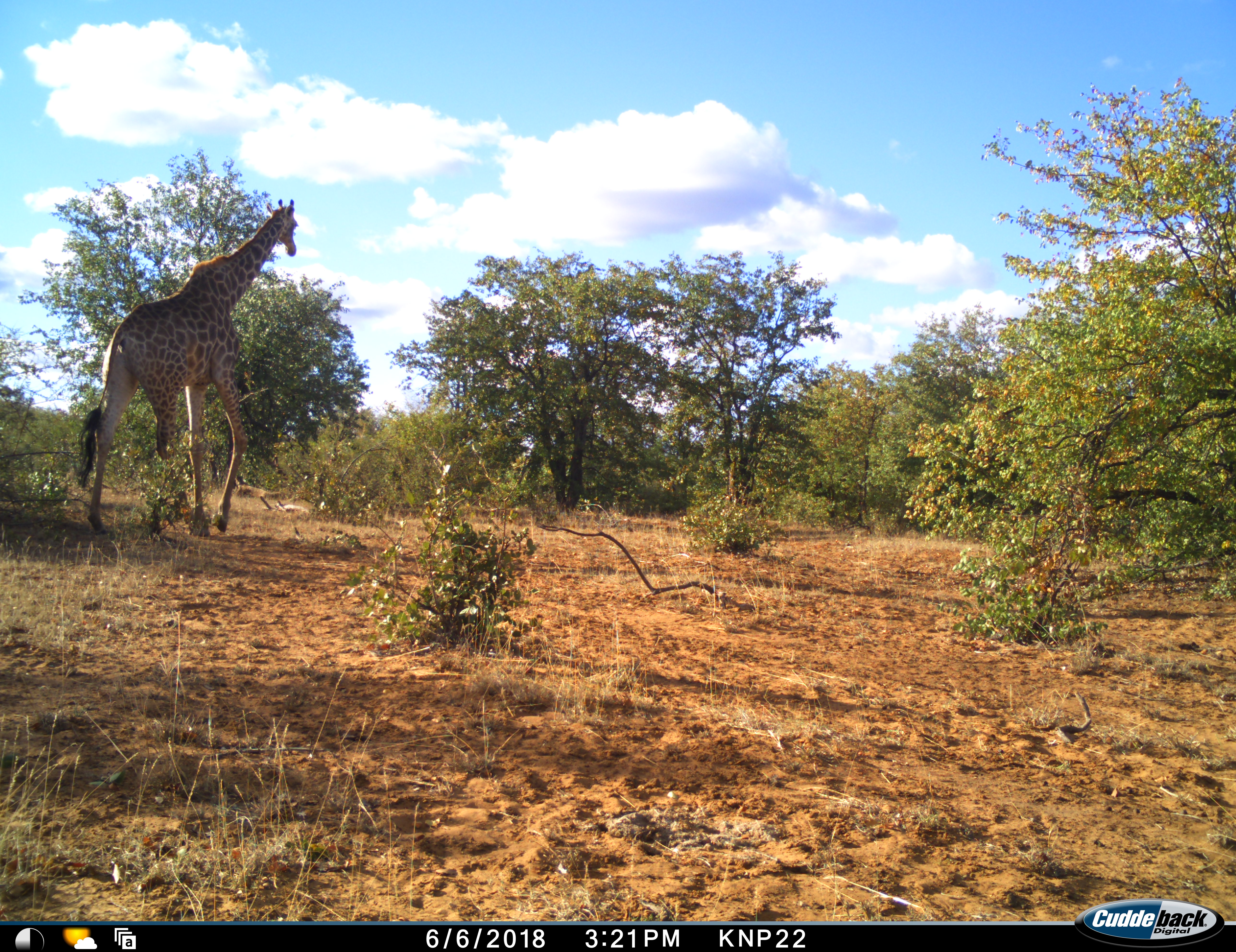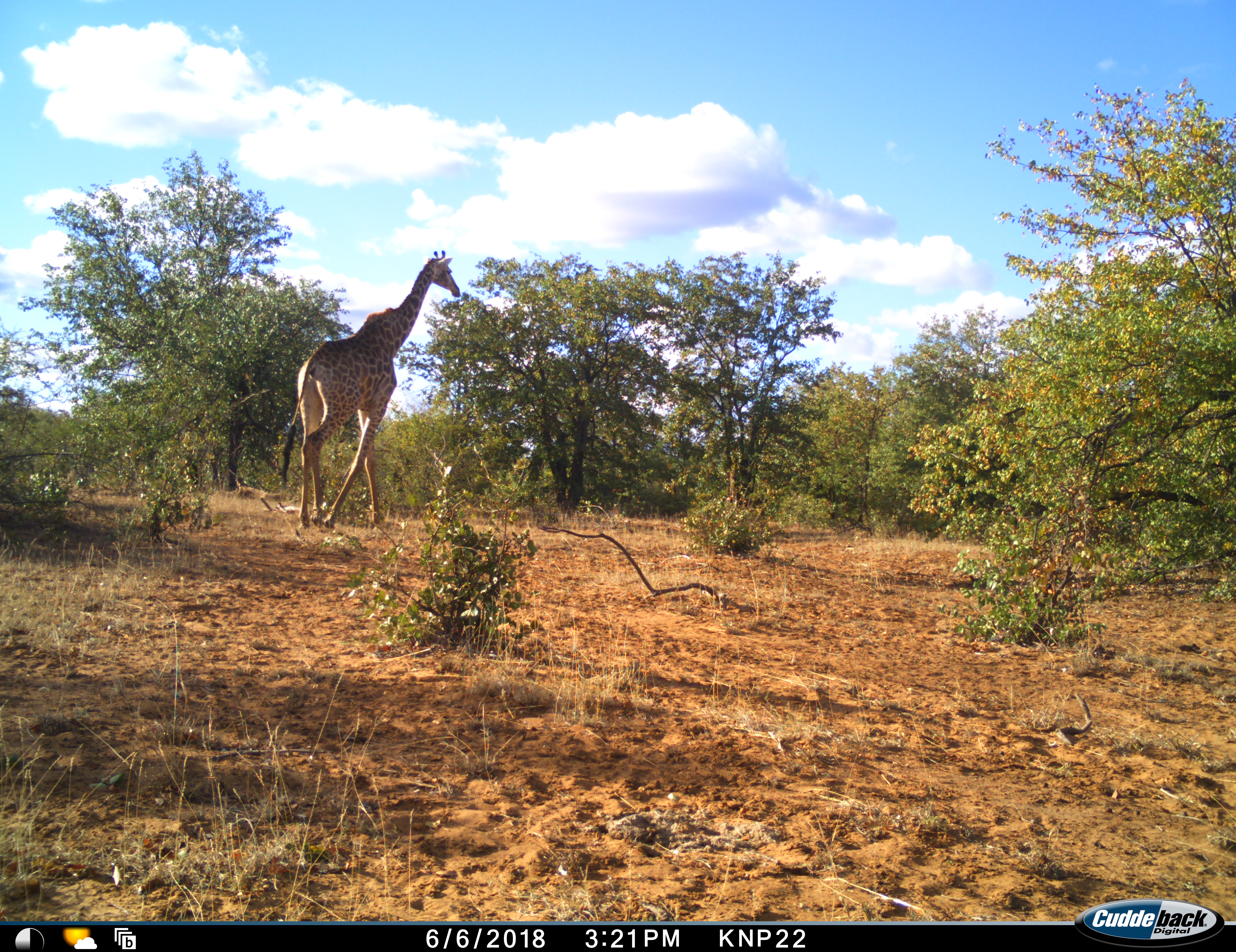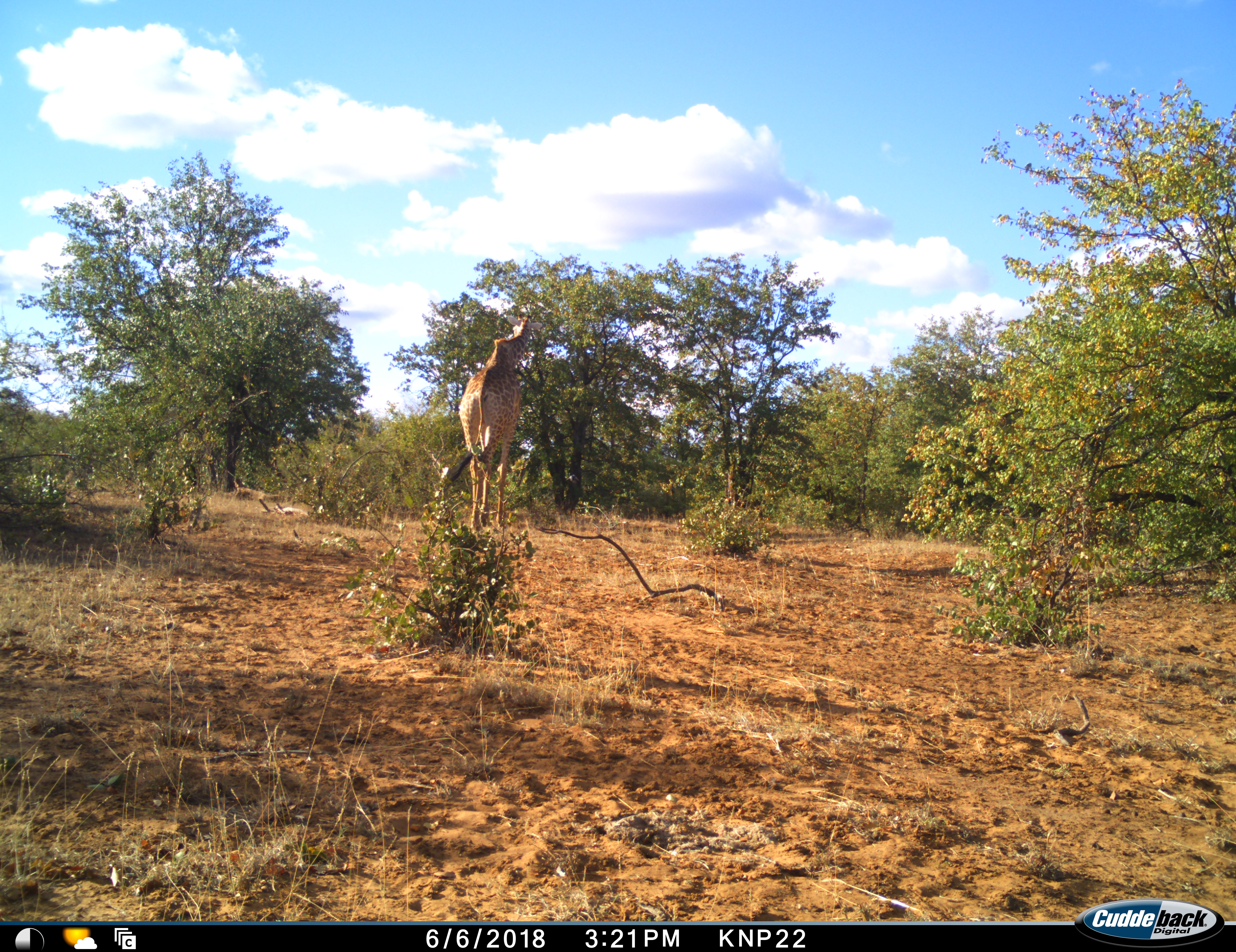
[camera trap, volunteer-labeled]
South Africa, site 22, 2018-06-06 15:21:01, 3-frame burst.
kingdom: Animalia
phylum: Chordata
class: Mammalia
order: Artiodactyla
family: Giraffidae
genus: Giraffa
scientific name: Giraffa camelopardalis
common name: giraffe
Giraffe (Giraffa camelopardalis), count 1. Behavior (volunteer vote fractions): standing 0%, resting 0%, moving 100%, interacting 0%. Young present (vote fraction): 0%. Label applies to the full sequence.